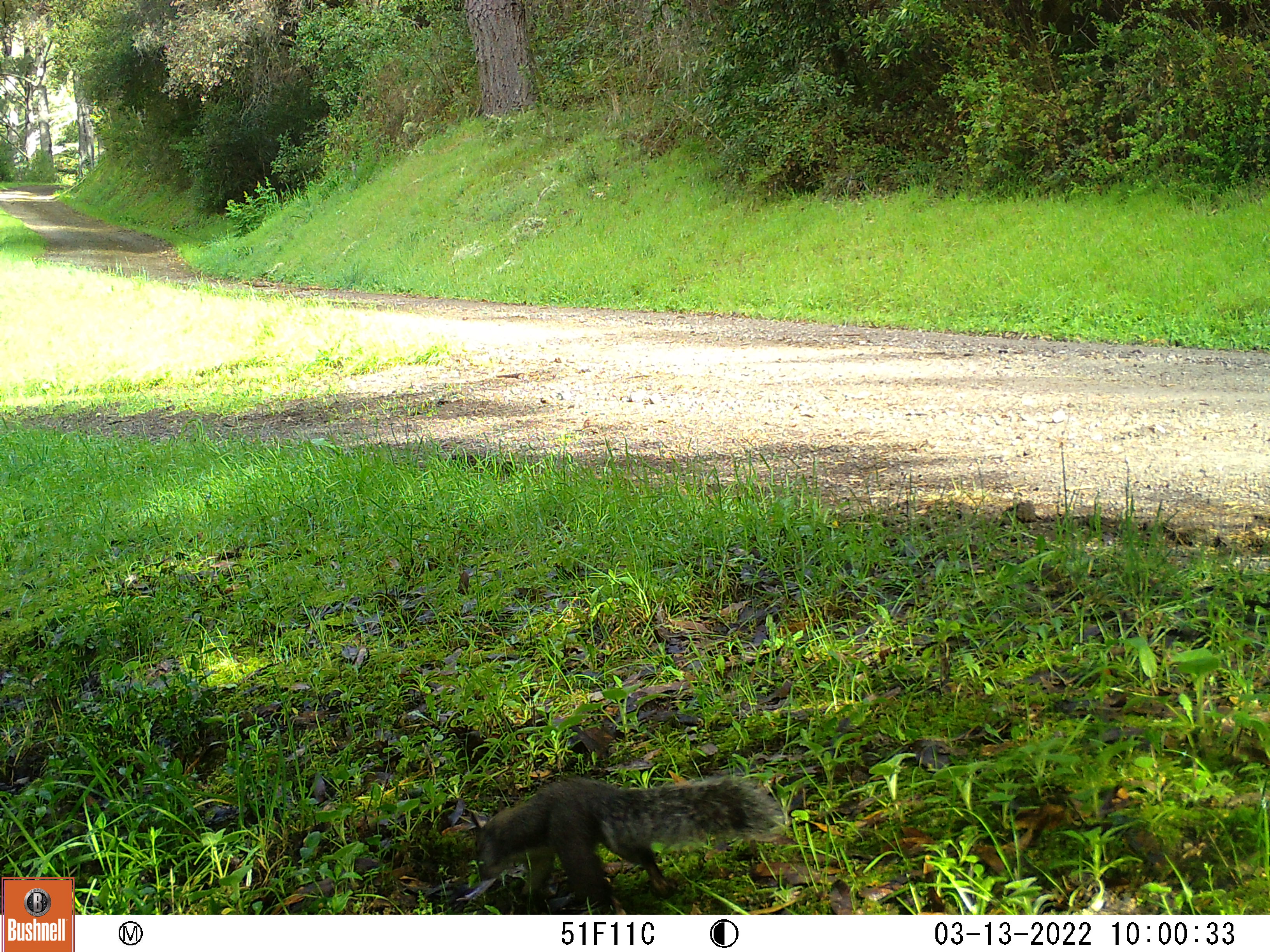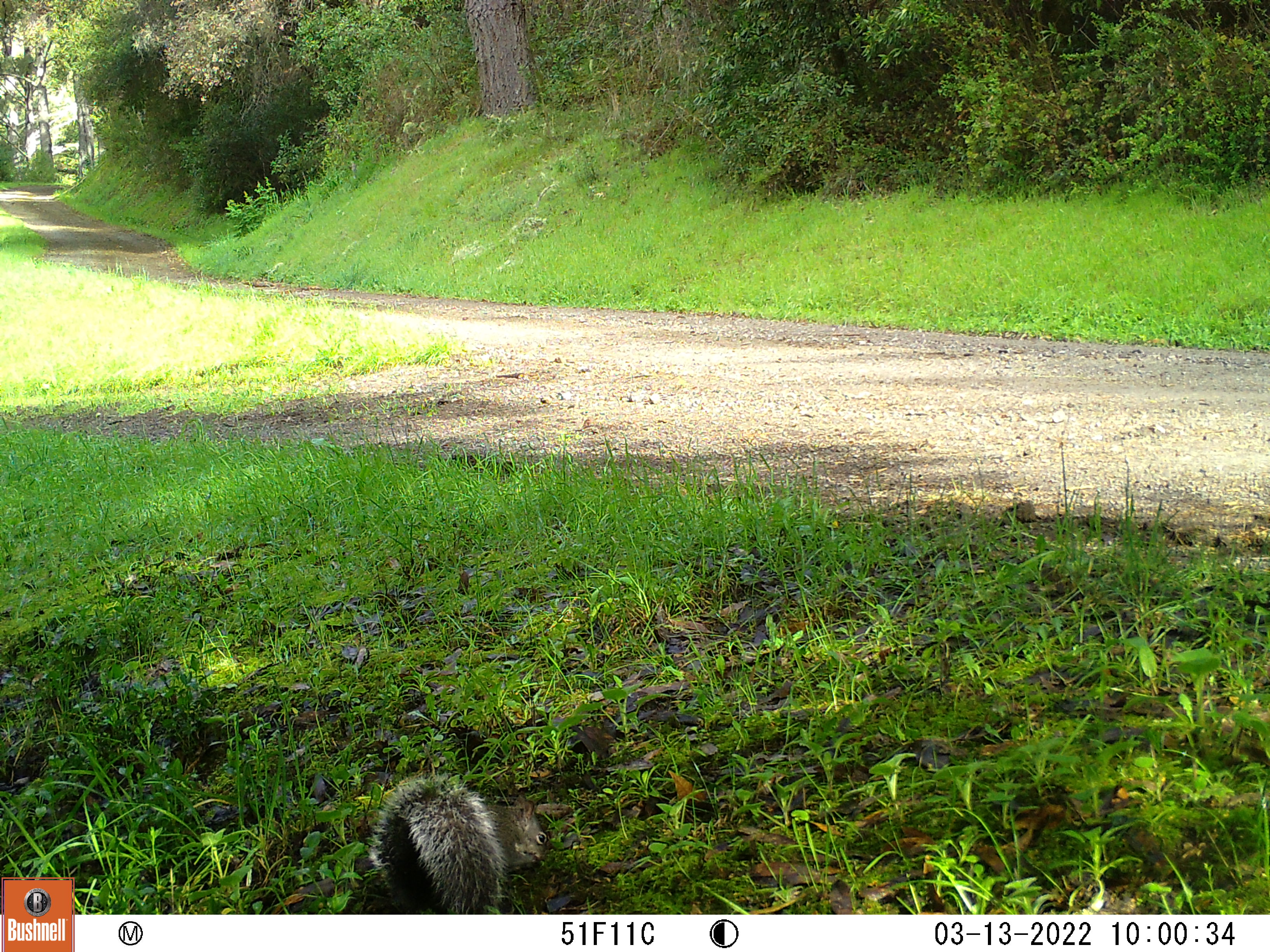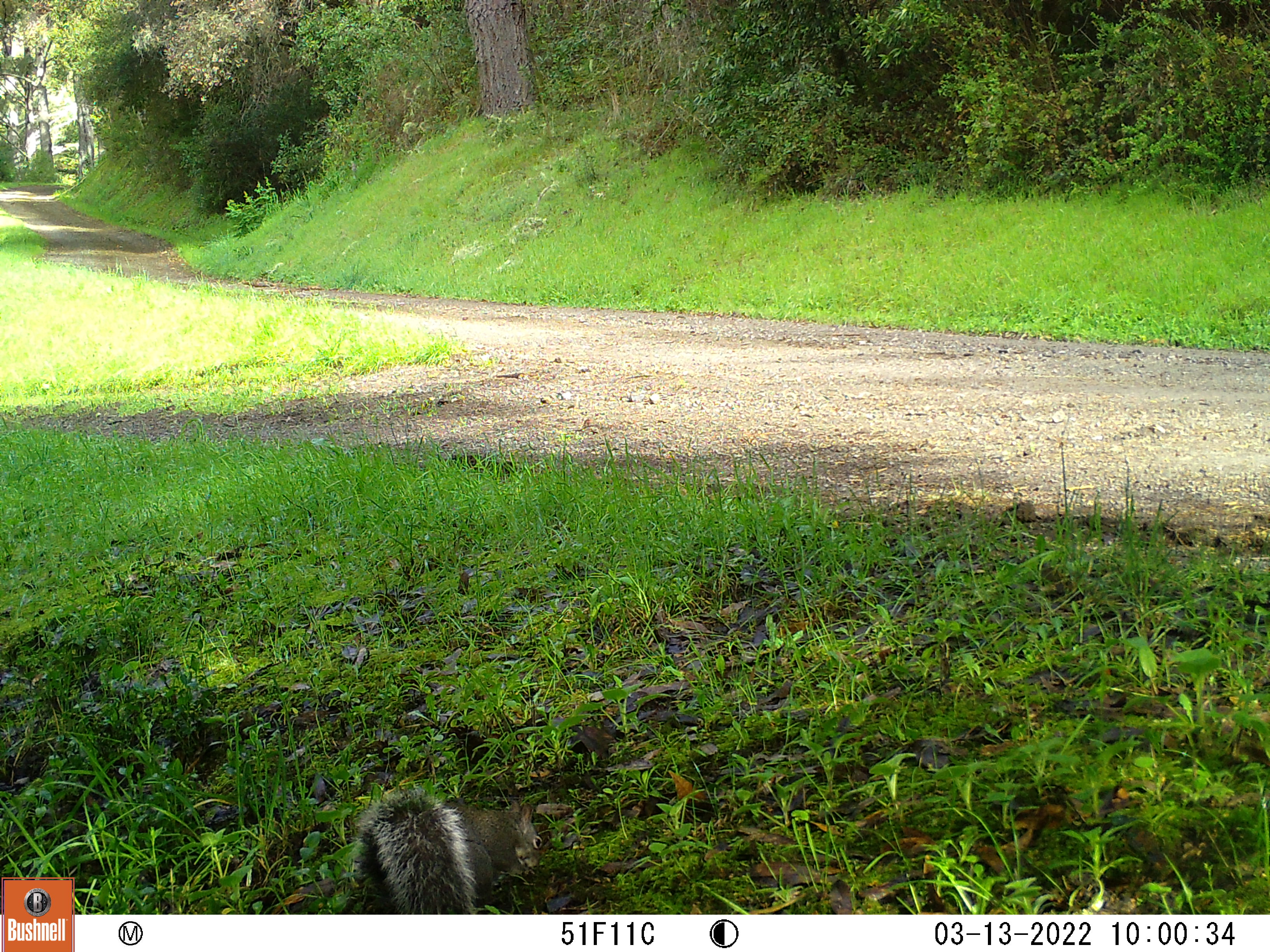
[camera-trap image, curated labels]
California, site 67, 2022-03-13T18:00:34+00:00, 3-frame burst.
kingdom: Animalia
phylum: Chordata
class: Mammalia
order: Rodentia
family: Sciuridae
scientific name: Sciuridae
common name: squirrel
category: unknown squirrel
Unknown squirrel (squirrel) (Sciuridae).